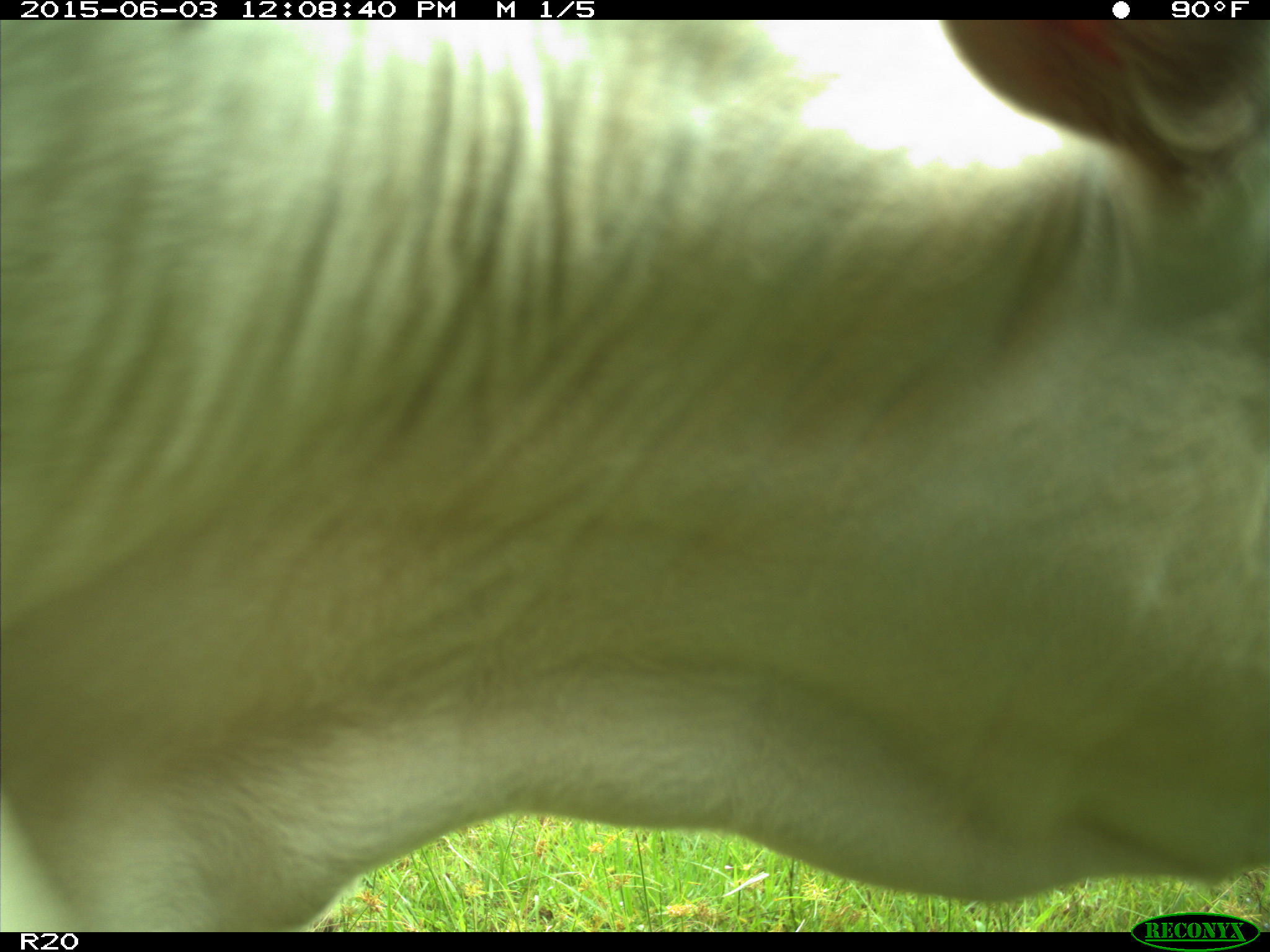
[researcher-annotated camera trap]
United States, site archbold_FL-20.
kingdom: Animalia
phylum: Chordata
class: Mammalia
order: Artiodactyla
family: Bovidae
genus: Bos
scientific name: Bos taurus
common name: domestic cow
Bos taurus (domestic cow).